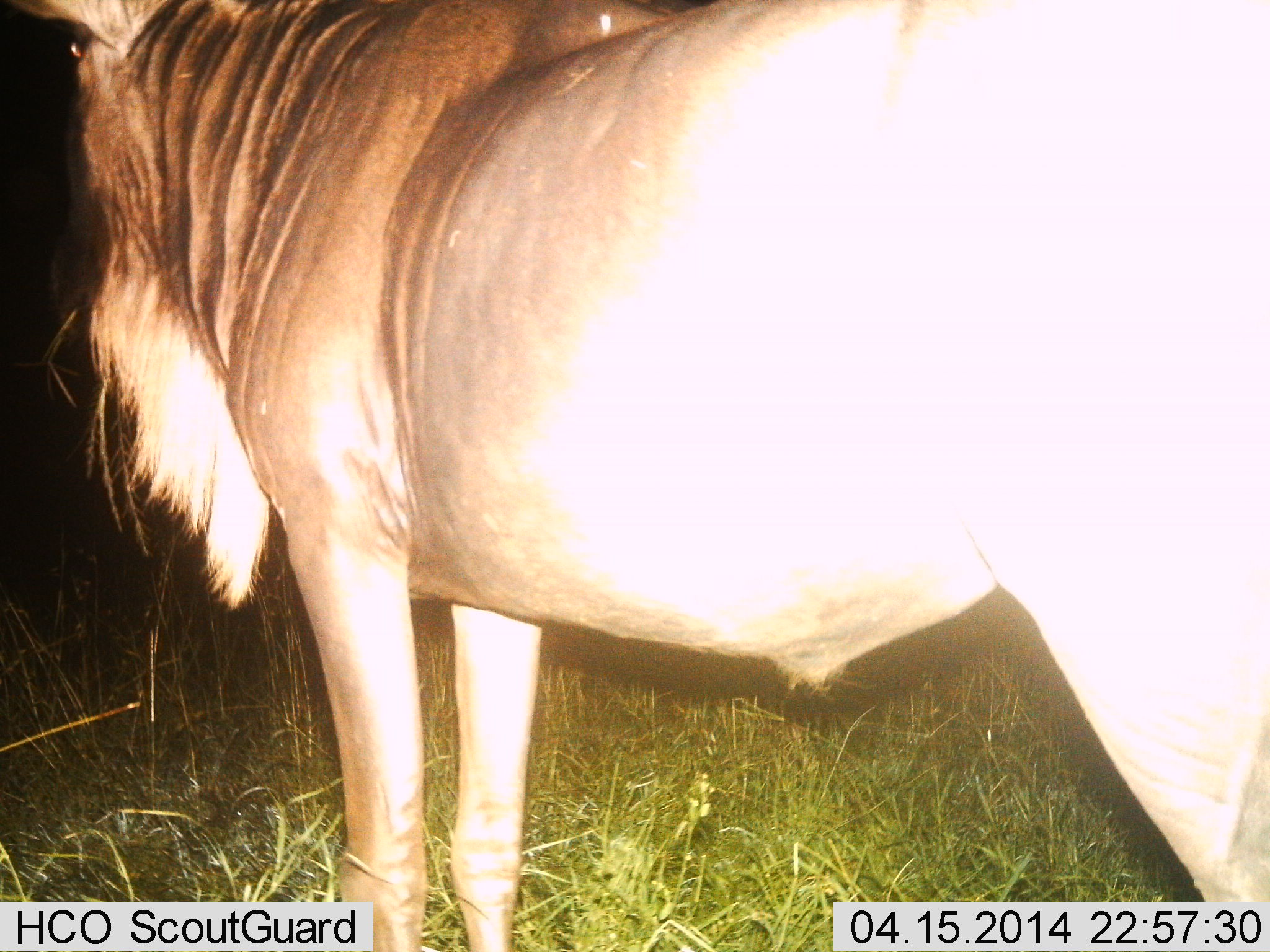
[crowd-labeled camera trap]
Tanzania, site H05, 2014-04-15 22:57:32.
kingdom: Animalia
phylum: Chordata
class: Mammalia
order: Artiodactyla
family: Bovidae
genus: Connochaetes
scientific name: Connochaetes taurinus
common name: blue wildebeest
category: wildebeest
Wildebeest (blue wildebeest) (Connochaetes taurinus), count 1. Behavior (volunteer vote fractions): standing 100%, resting 0%, moving 0%, interacting 0%. Young present (vote fraction): 0%. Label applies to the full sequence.